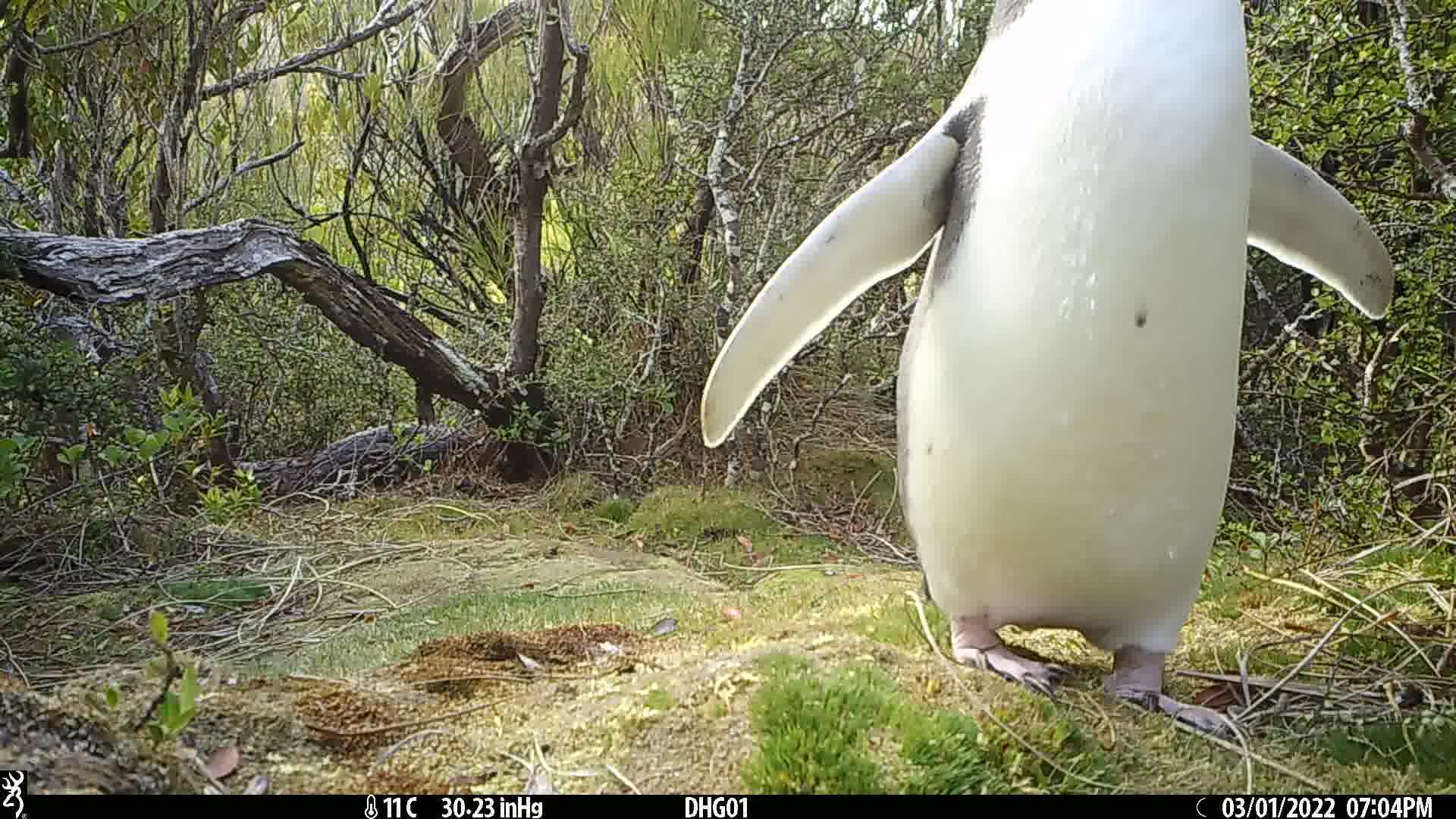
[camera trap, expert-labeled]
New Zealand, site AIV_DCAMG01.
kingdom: Animalia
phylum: Chordata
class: Aves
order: Sphenisciformes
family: Spheniscidae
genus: Megadyptes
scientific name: Megadyptes antipodes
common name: yellow-eyed penguin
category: yellow eyed penguin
Yellow eyed penguin (yellow-eyed penguin) (Megadyptes antipodes).